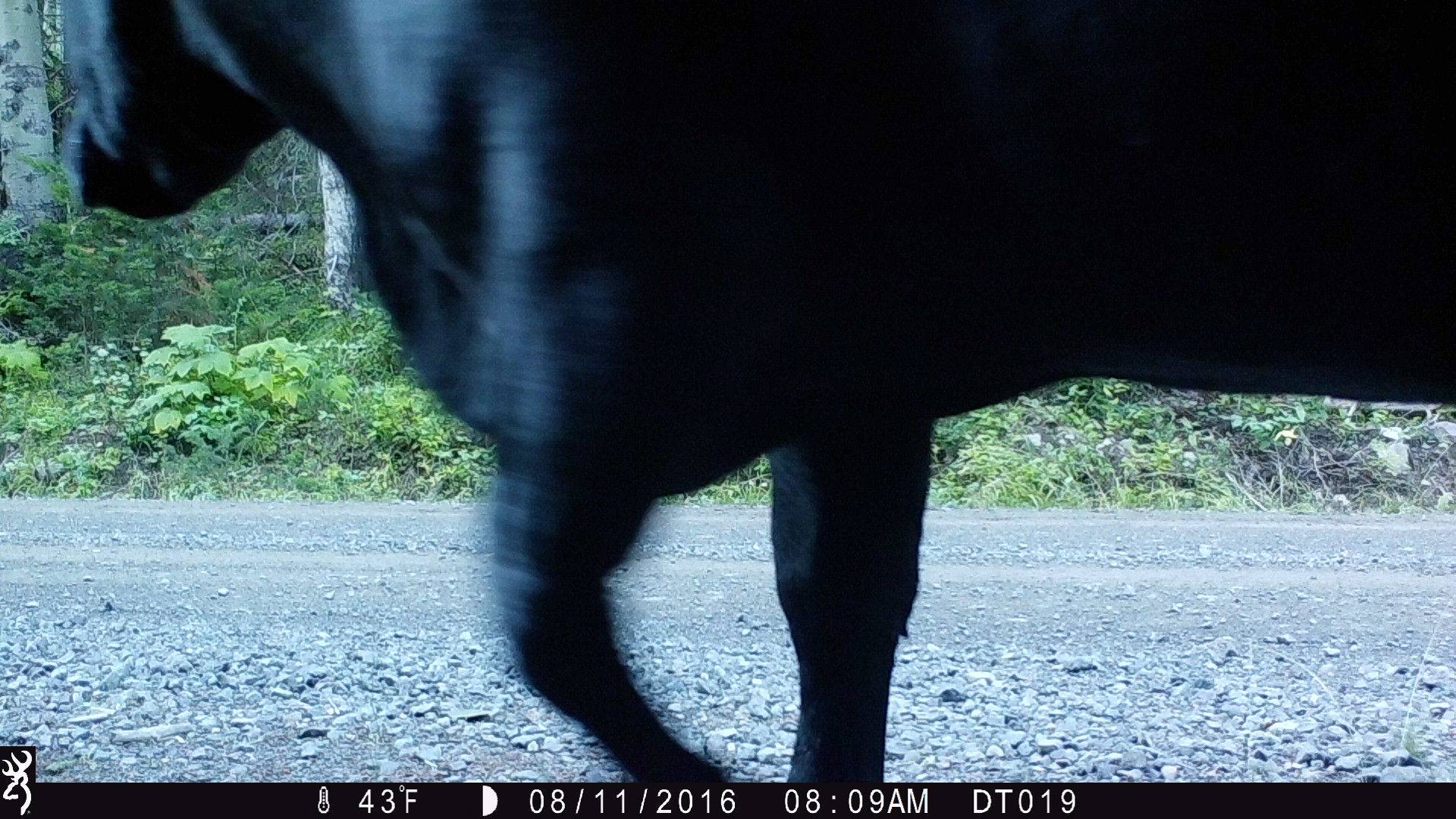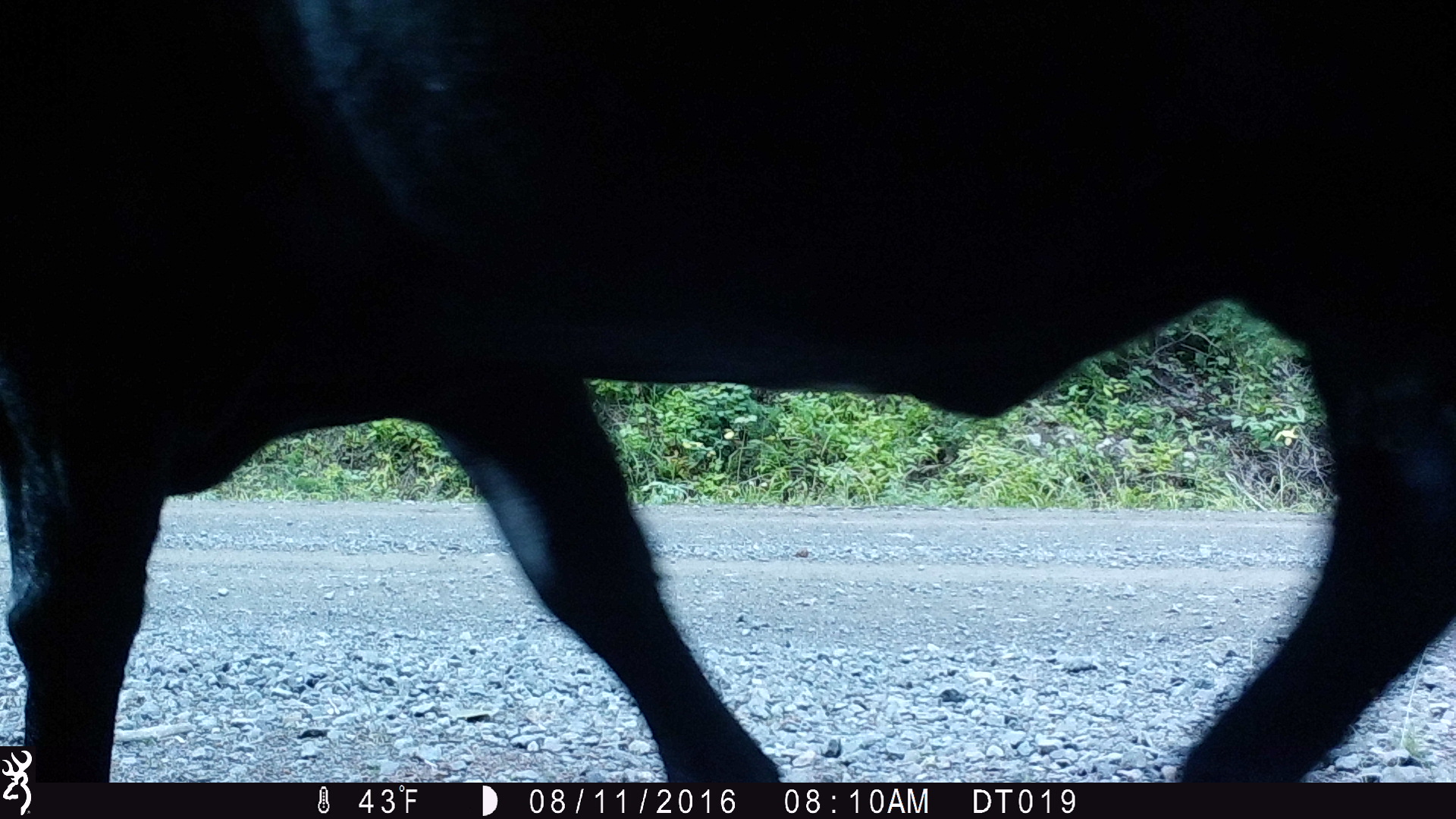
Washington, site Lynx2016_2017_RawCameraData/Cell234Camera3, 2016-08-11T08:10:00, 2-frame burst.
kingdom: Animalia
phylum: Chordata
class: Mammalia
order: Artiodactyla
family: Bovidae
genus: Bos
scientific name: Bos taurus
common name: domestic cattle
Domestic cattle (Bos taurus). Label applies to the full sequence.